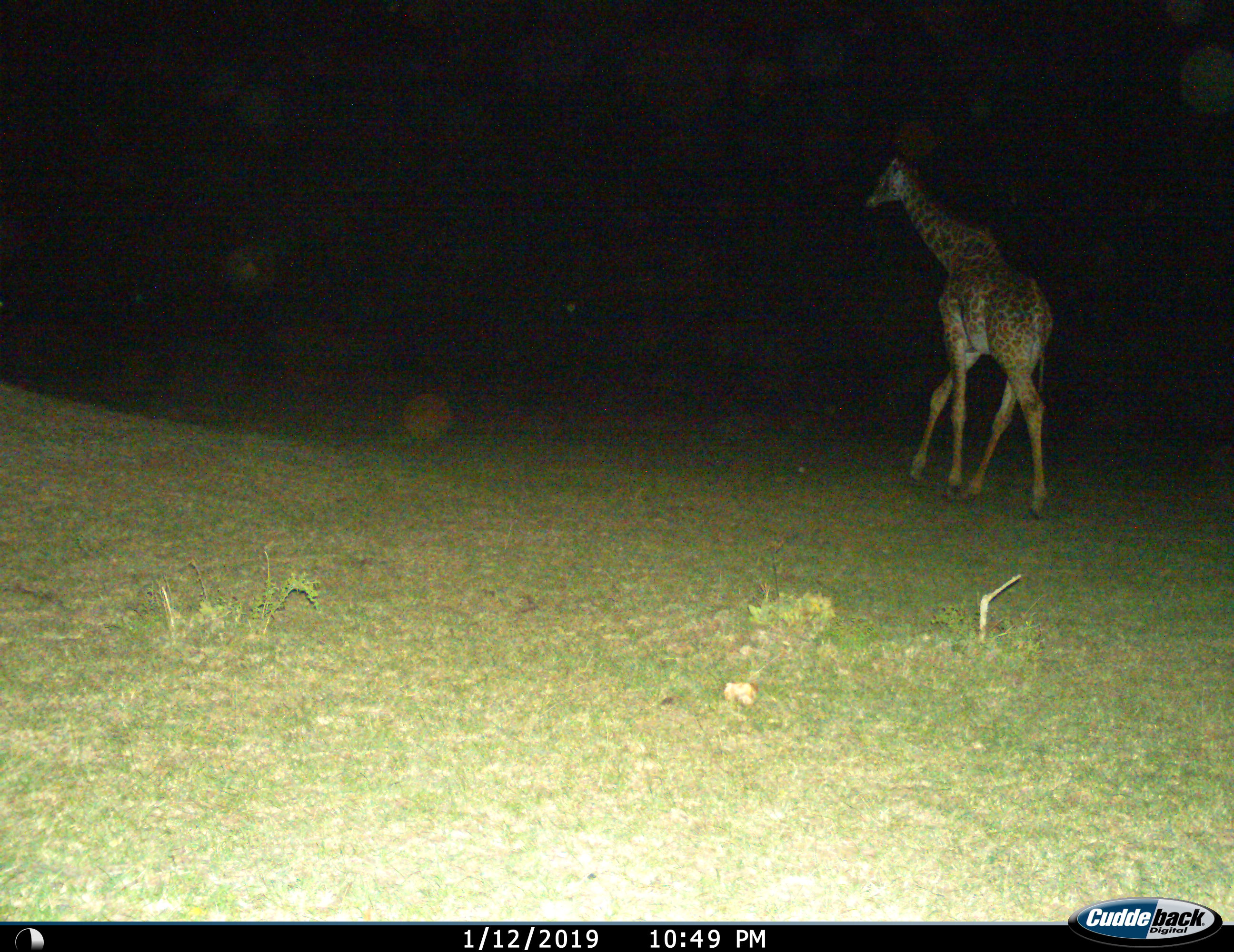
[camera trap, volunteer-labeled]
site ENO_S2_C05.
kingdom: Animalia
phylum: Chordata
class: Mammalia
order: Artiodactyla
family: Giraffidae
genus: Giraffa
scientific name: Giraffa camelopardalis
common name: giraffe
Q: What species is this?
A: Giraffe (Giraffa camelopardalis).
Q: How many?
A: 1.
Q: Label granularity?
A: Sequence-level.